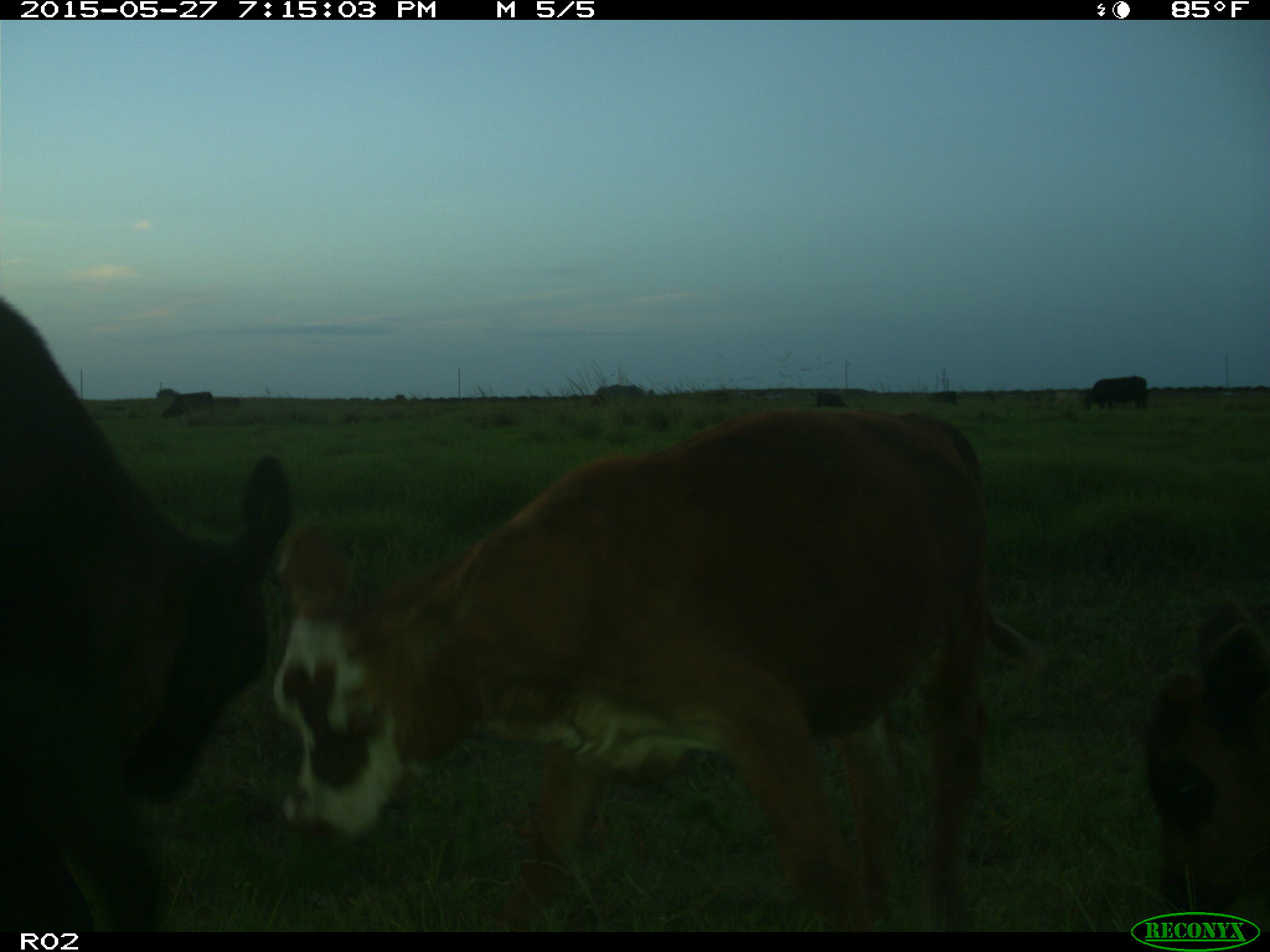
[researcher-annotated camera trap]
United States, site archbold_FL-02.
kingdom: Animalia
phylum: Chordata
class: Mammalia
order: Artiodactyla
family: Bovidae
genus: Bos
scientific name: Bos taurus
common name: domestic cow